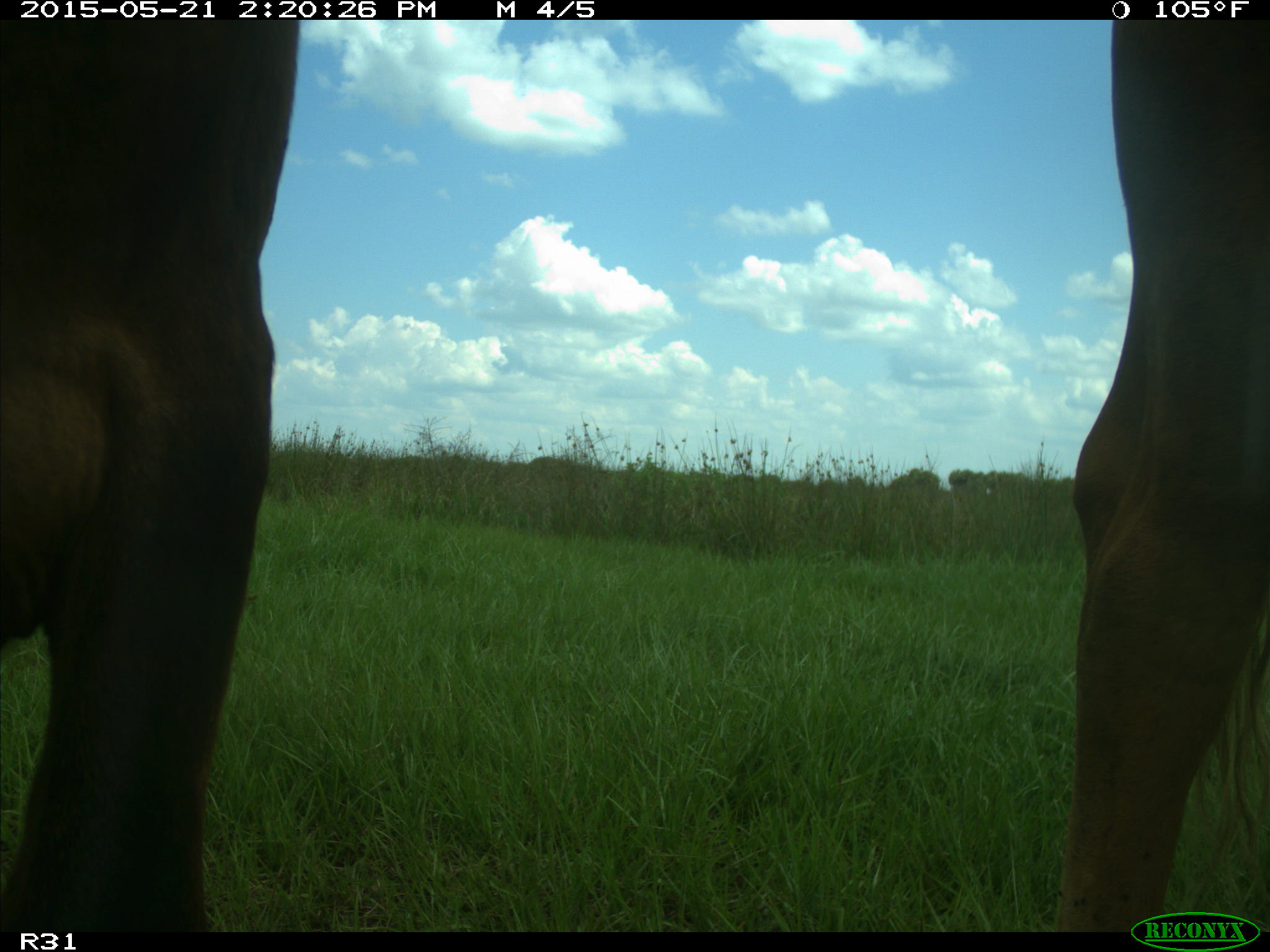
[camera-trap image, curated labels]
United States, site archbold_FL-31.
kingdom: Animalia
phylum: Chordata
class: Mammalia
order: Artiodactyla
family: Bovidae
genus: Bos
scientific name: Bos taurus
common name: domestic cow